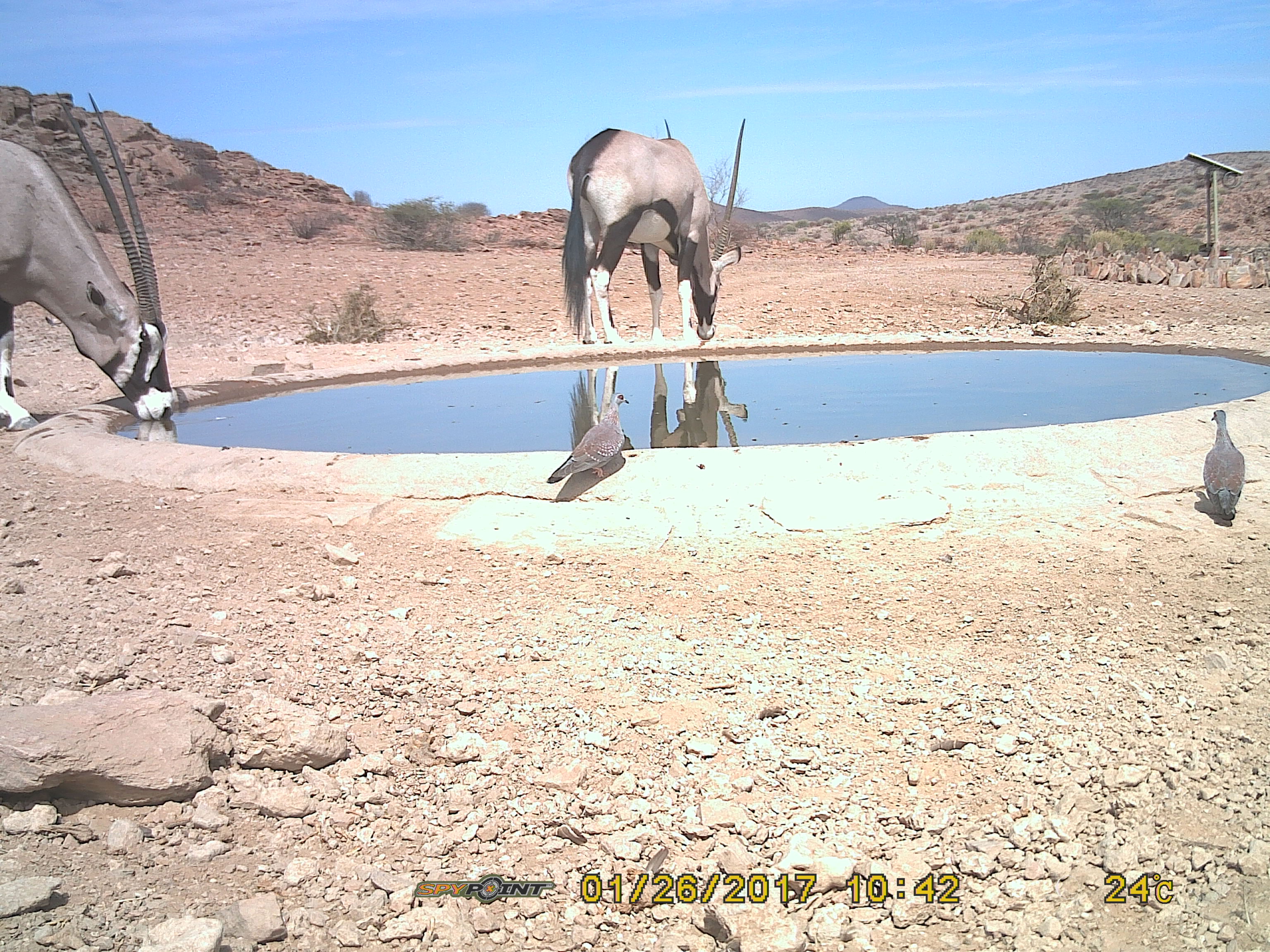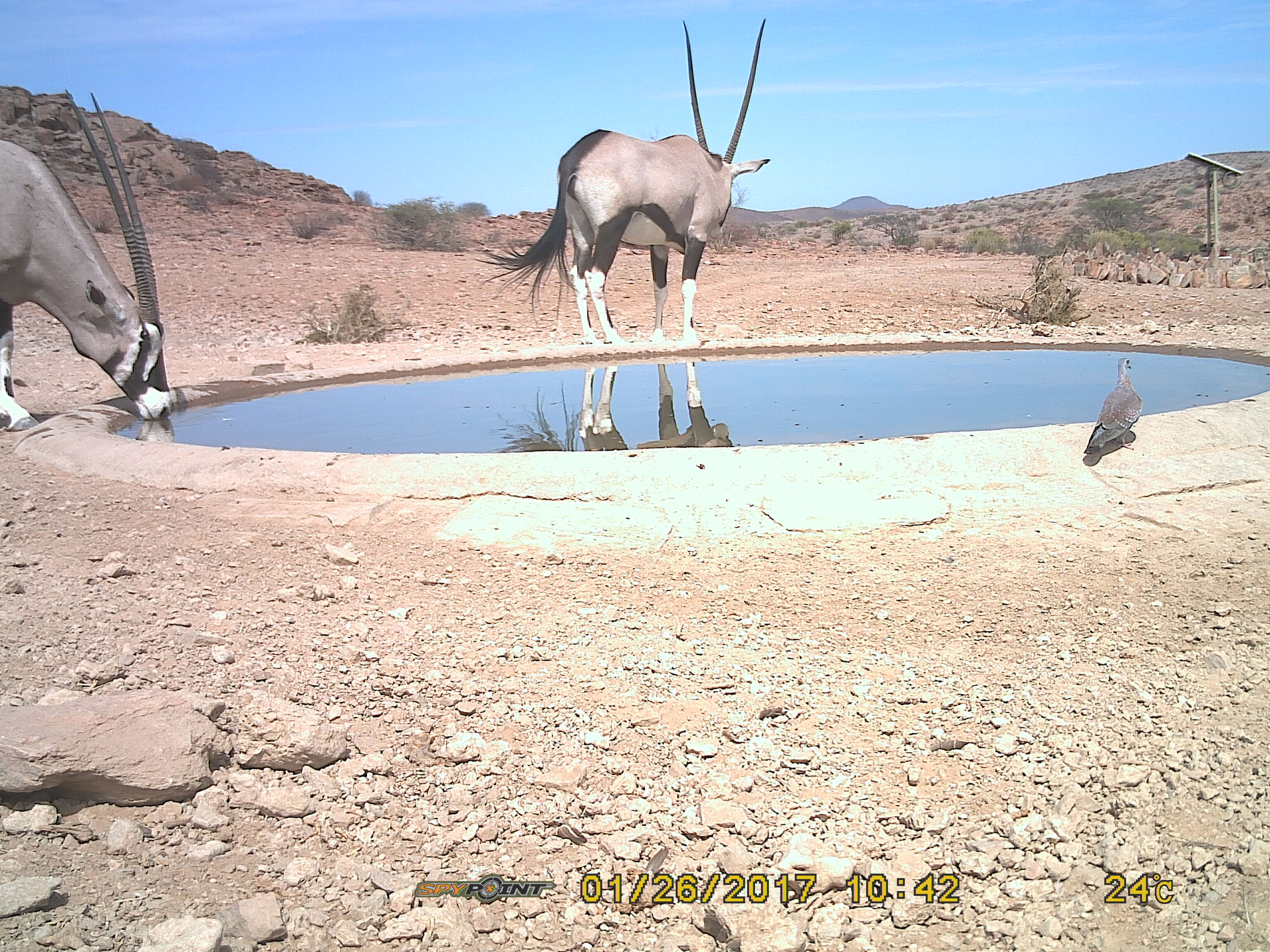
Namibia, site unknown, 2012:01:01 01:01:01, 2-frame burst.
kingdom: Animalia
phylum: Chordata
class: Mammalia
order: Artiodactyla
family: Bovidae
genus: Oryx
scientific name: Oryx gazella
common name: gemsbok